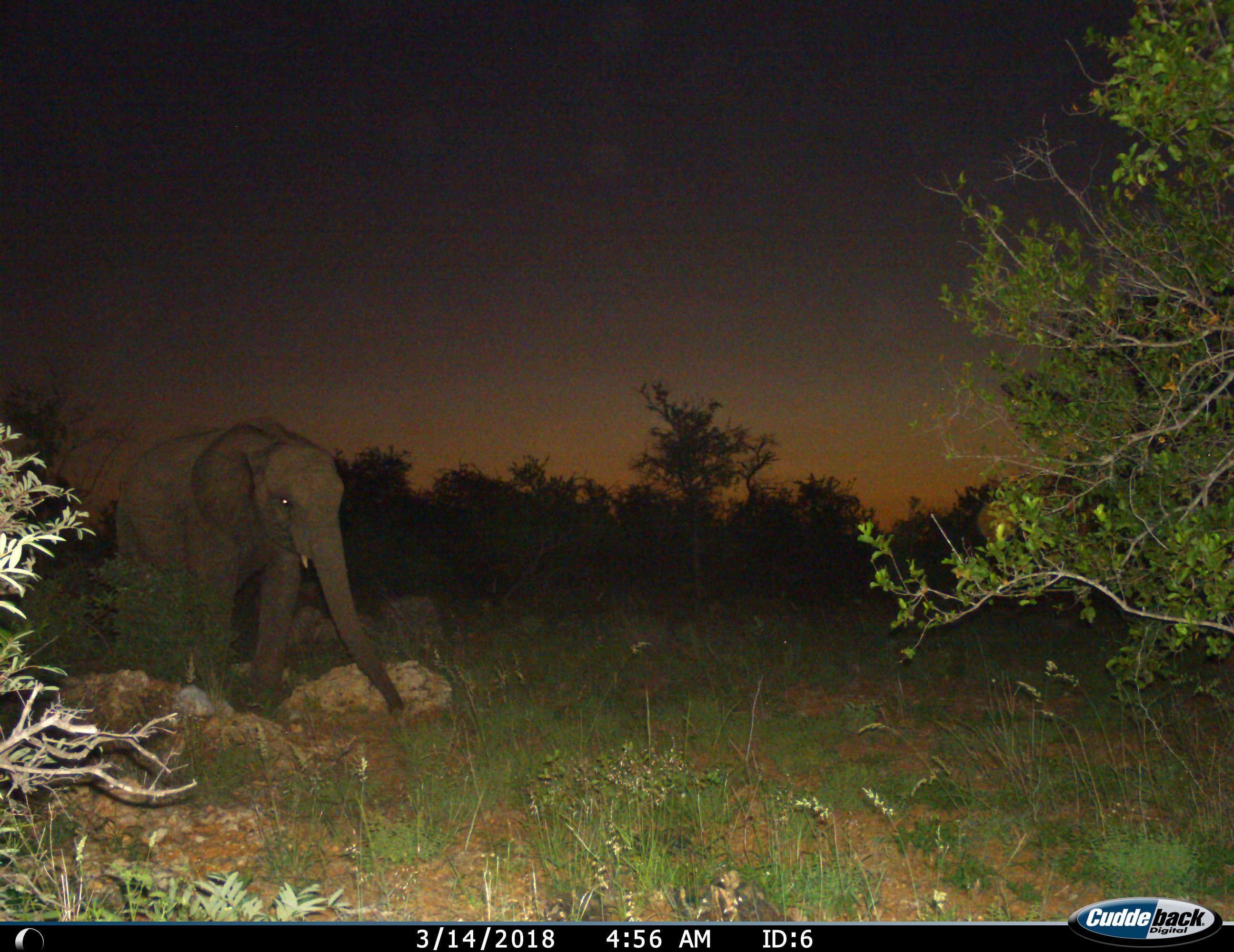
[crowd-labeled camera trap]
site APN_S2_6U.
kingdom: Animalia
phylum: Chordata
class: Mammalia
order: Proboscidea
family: Elephantidae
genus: Loxodonta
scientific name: Loxodonta africana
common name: african bush elephant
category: elephant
Elephant (african bush elephant) (Loxodonta africana), count 1. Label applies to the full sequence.